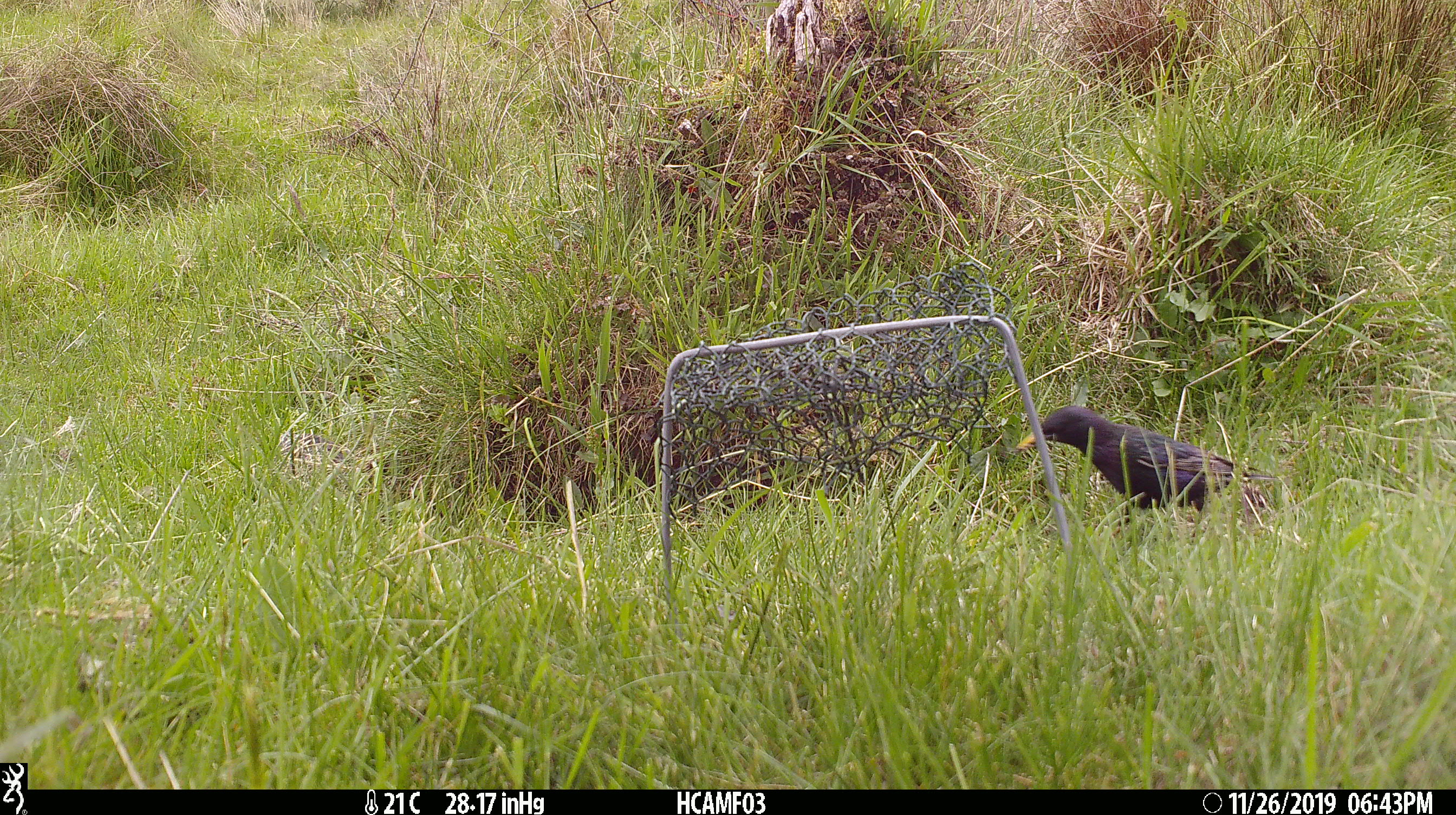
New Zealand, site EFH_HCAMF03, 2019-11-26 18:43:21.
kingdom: Animalia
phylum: Chordata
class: Aves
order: Passeriformes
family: Sturnidae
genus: Sturnus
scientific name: Sturnus vulgaris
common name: european starling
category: starling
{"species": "starling (european starling) (Sturnus vulgaris)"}